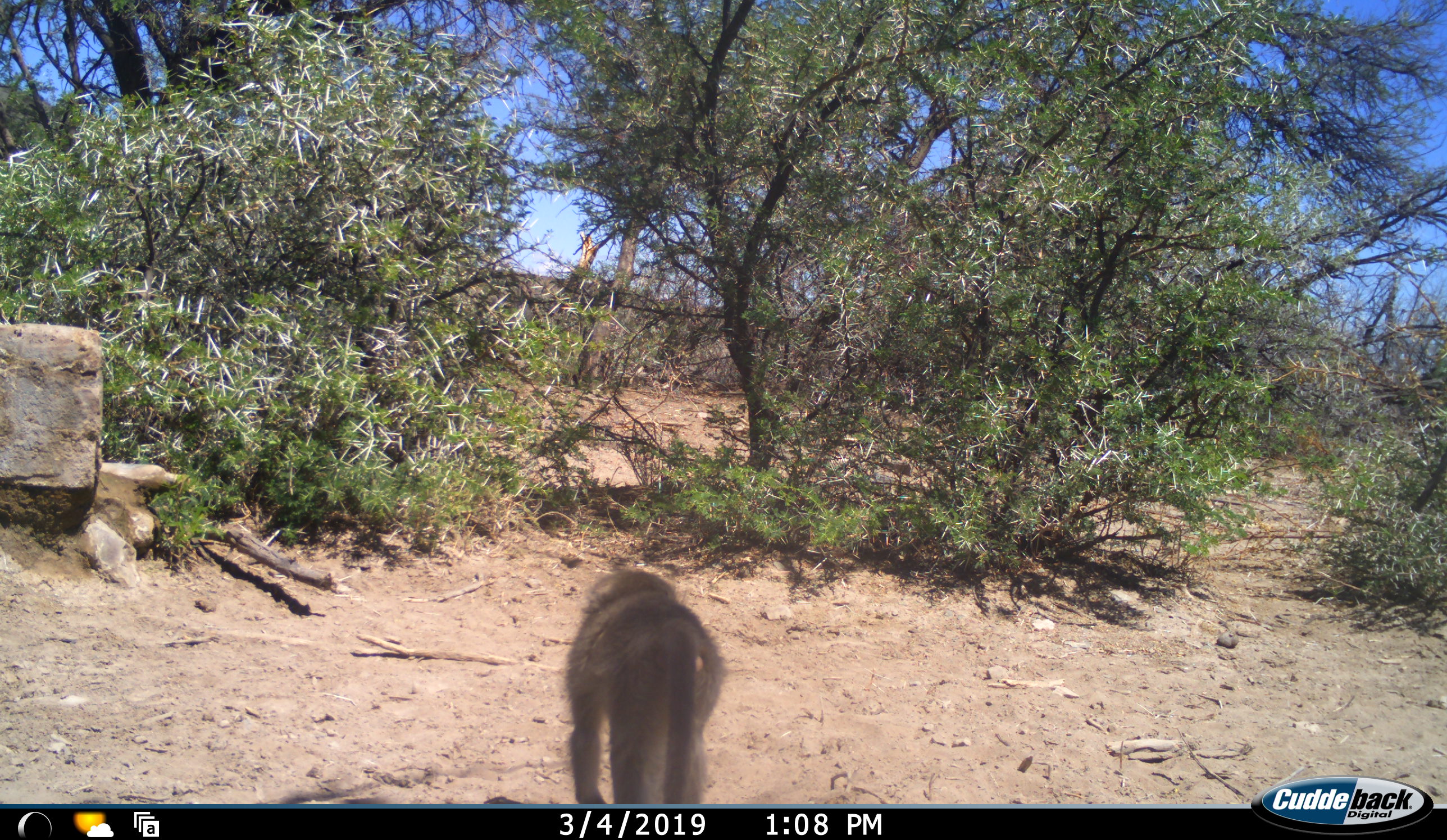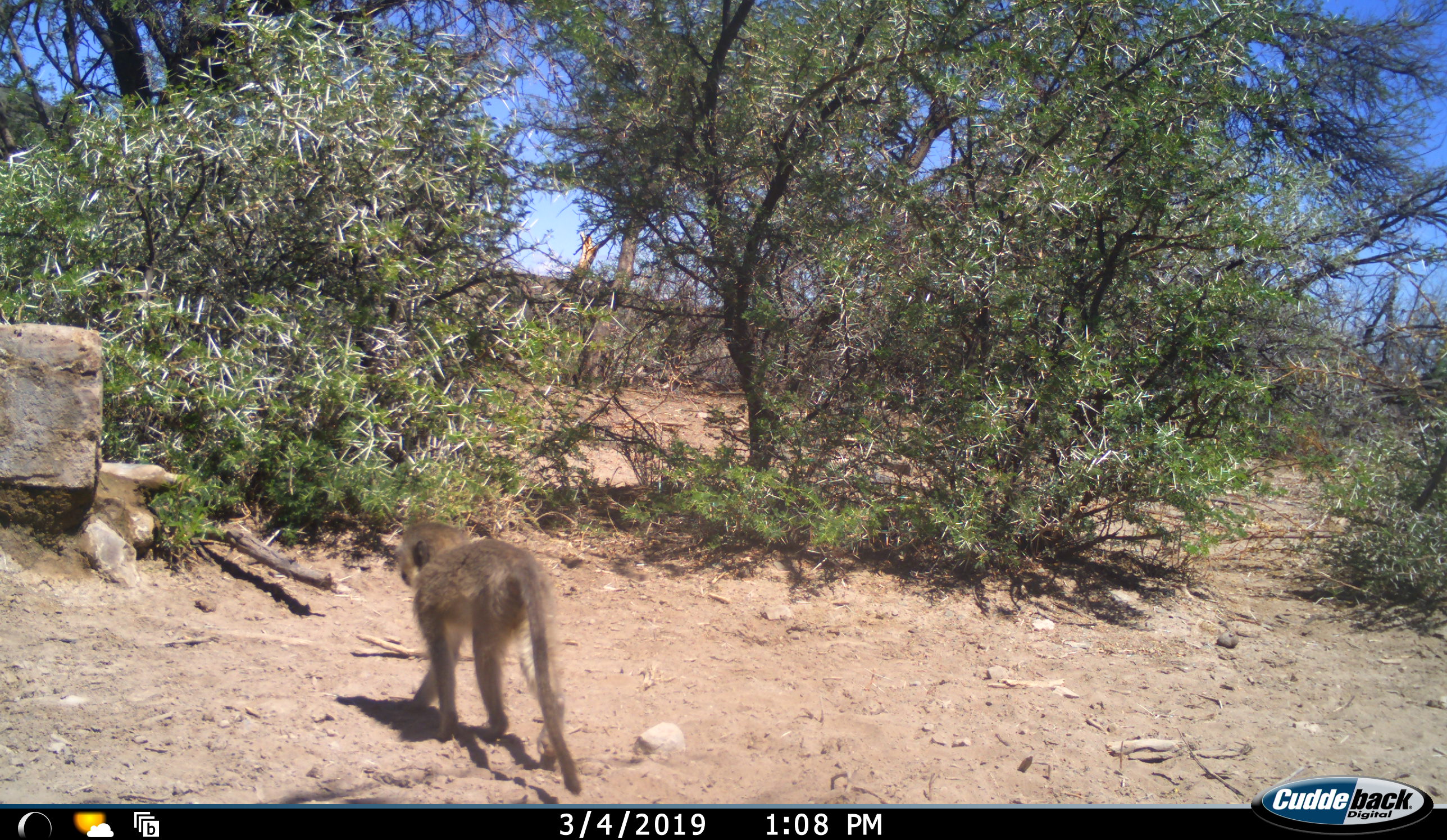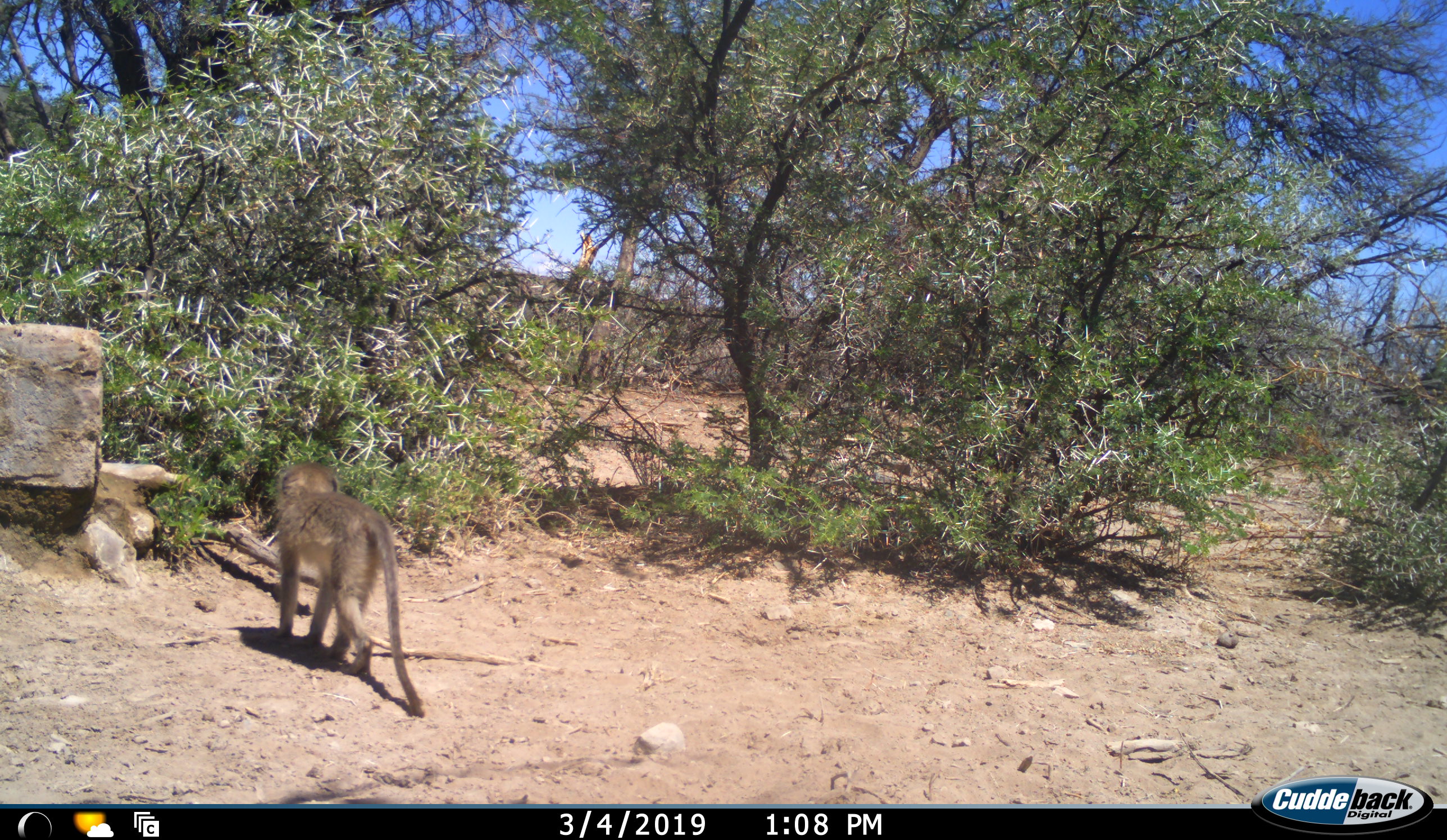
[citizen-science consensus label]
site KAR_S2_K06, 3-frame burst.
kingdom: Animalia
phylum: Chordata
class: Mammalia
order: Primates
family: Cercopithecidae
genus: Chlorocebus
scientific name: Chlorocebus pygerythrus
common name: vervet monkey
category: monkeyvervet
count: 1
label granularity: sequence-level